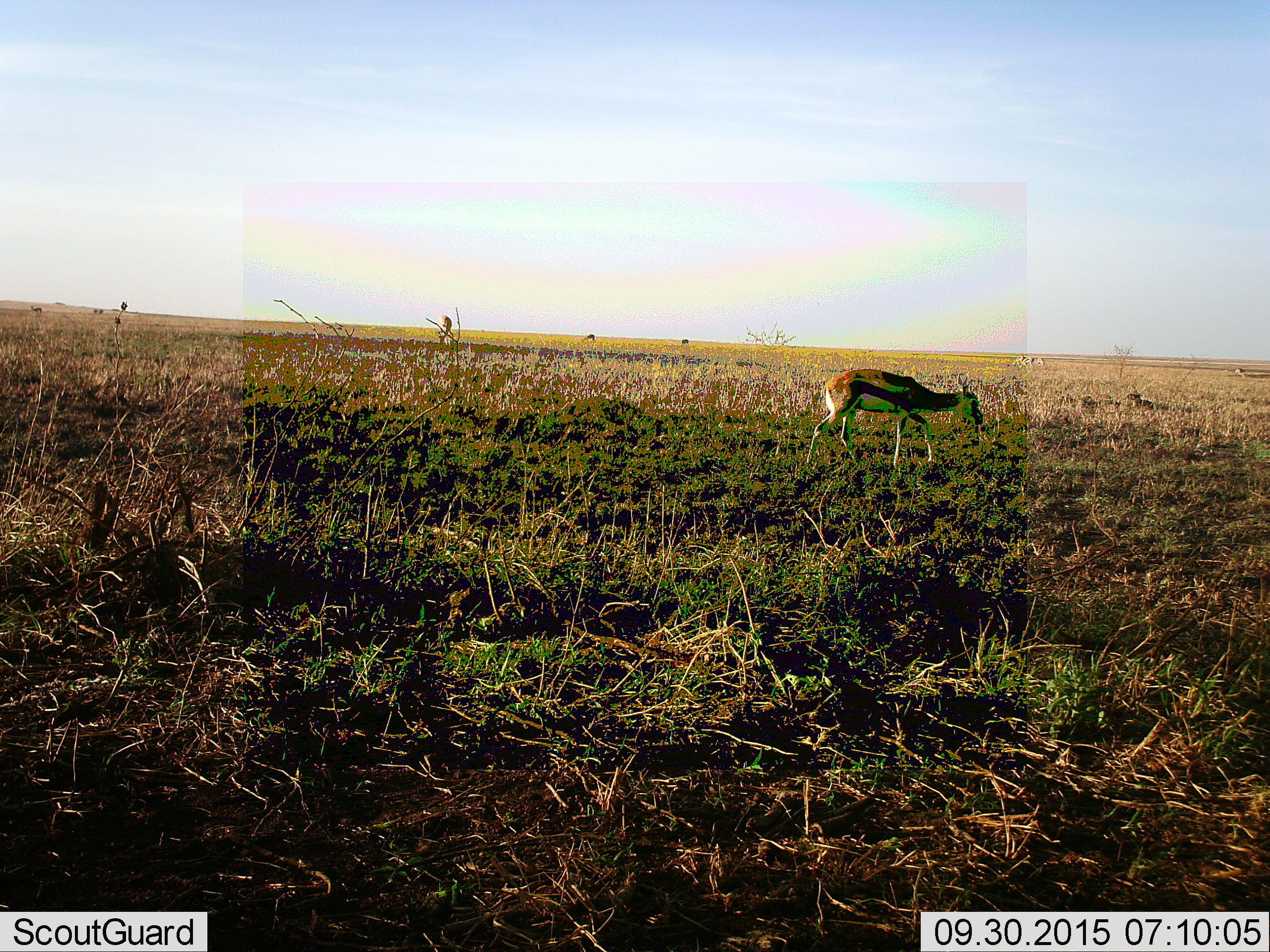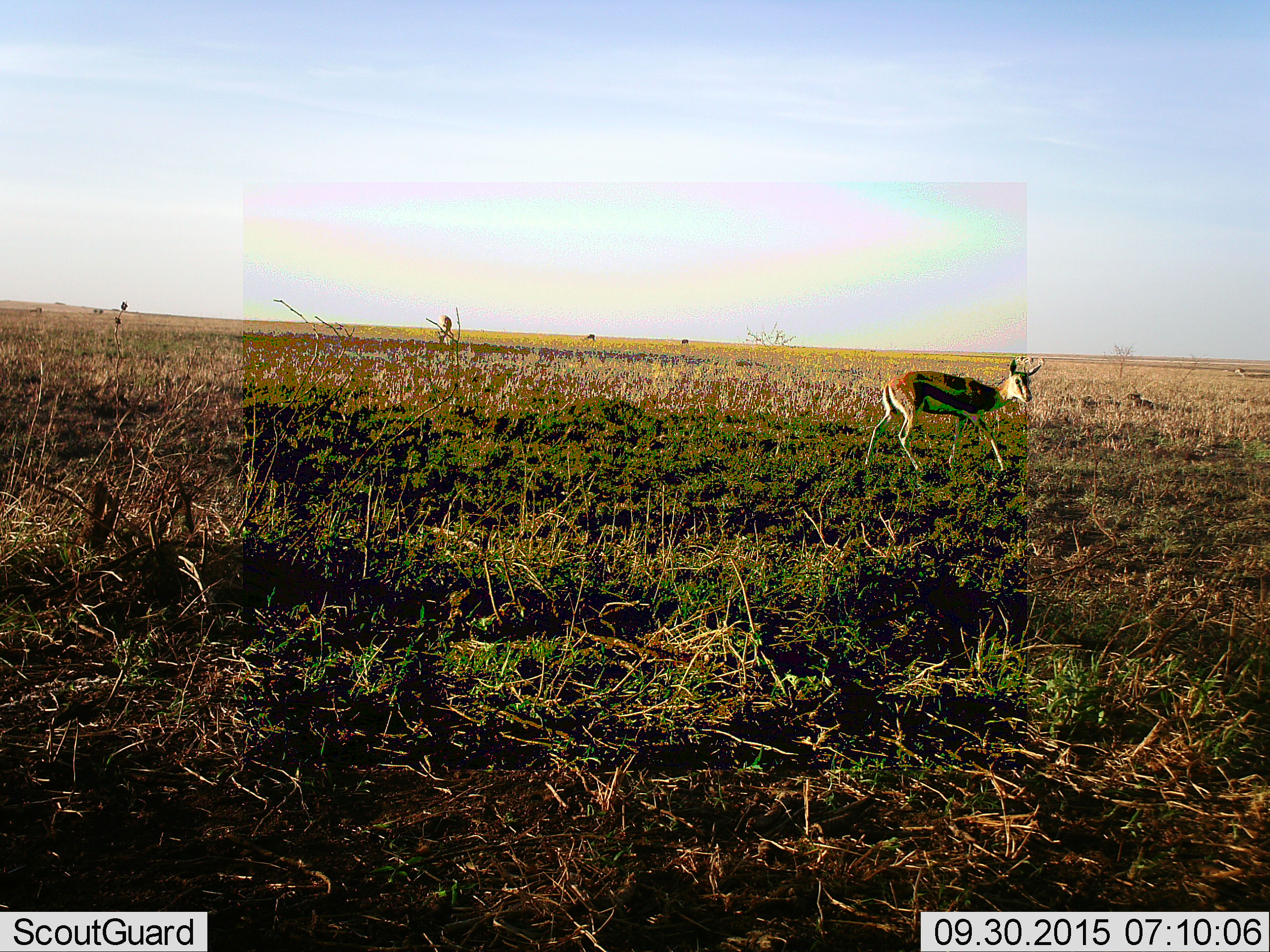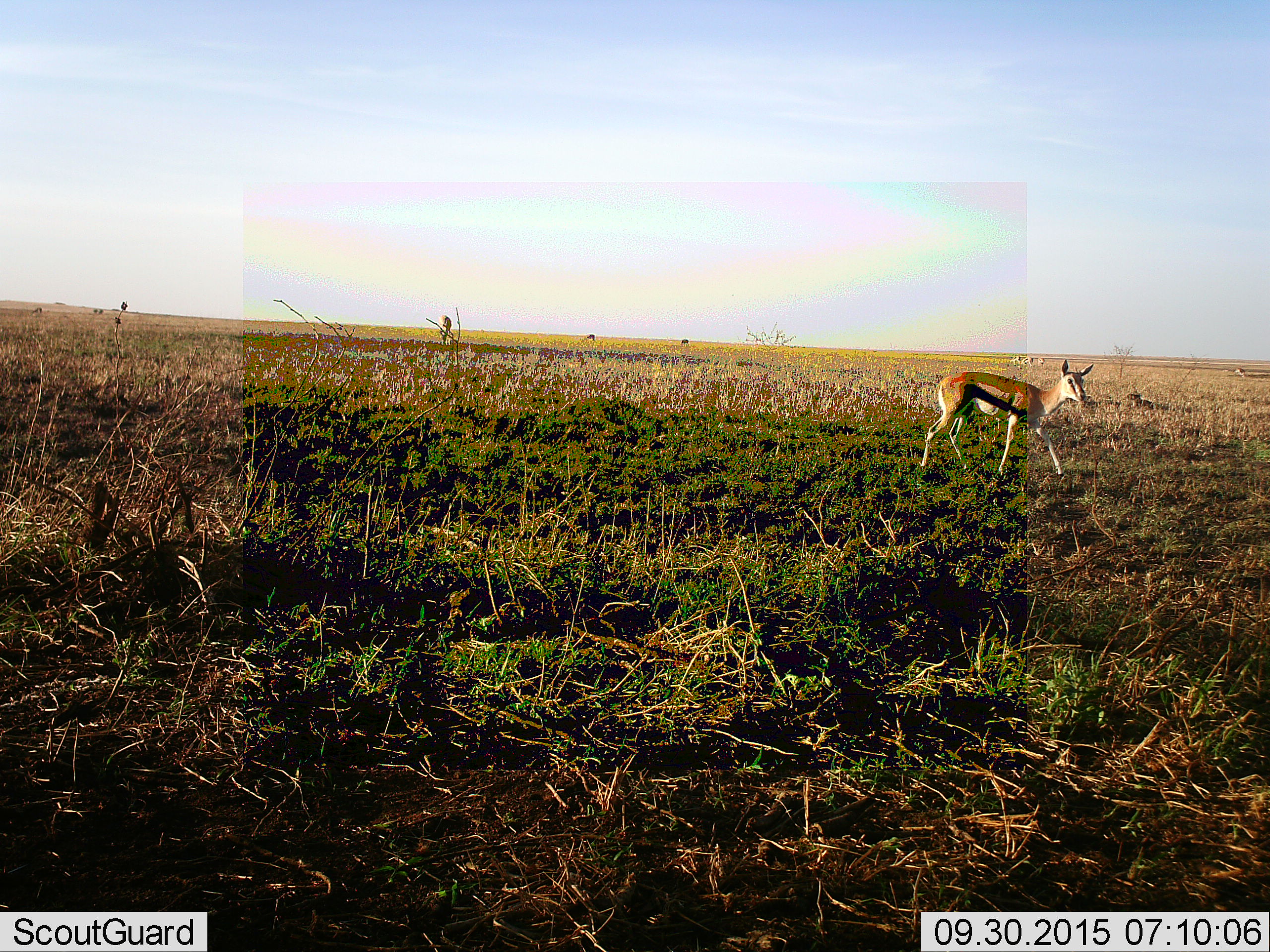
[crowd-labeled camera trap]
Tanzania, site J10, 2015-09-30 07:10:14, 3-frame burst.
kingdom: Animalia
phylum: Chordata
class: Mammalia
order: Artiodactyla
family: Bovidae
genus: Eudorcas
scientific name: Eudorcas thomsonii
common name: thomson's gazelle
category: gazellethomsons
Gazellethomsons (thomson's gazelle) (Eudorcas thomsonii), count 5. Behavior (volunteer vote fractions): standing 38%, resting 12%, moving 75%, interacting 0%. Young present (vote fraction): 0%. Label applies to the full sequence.